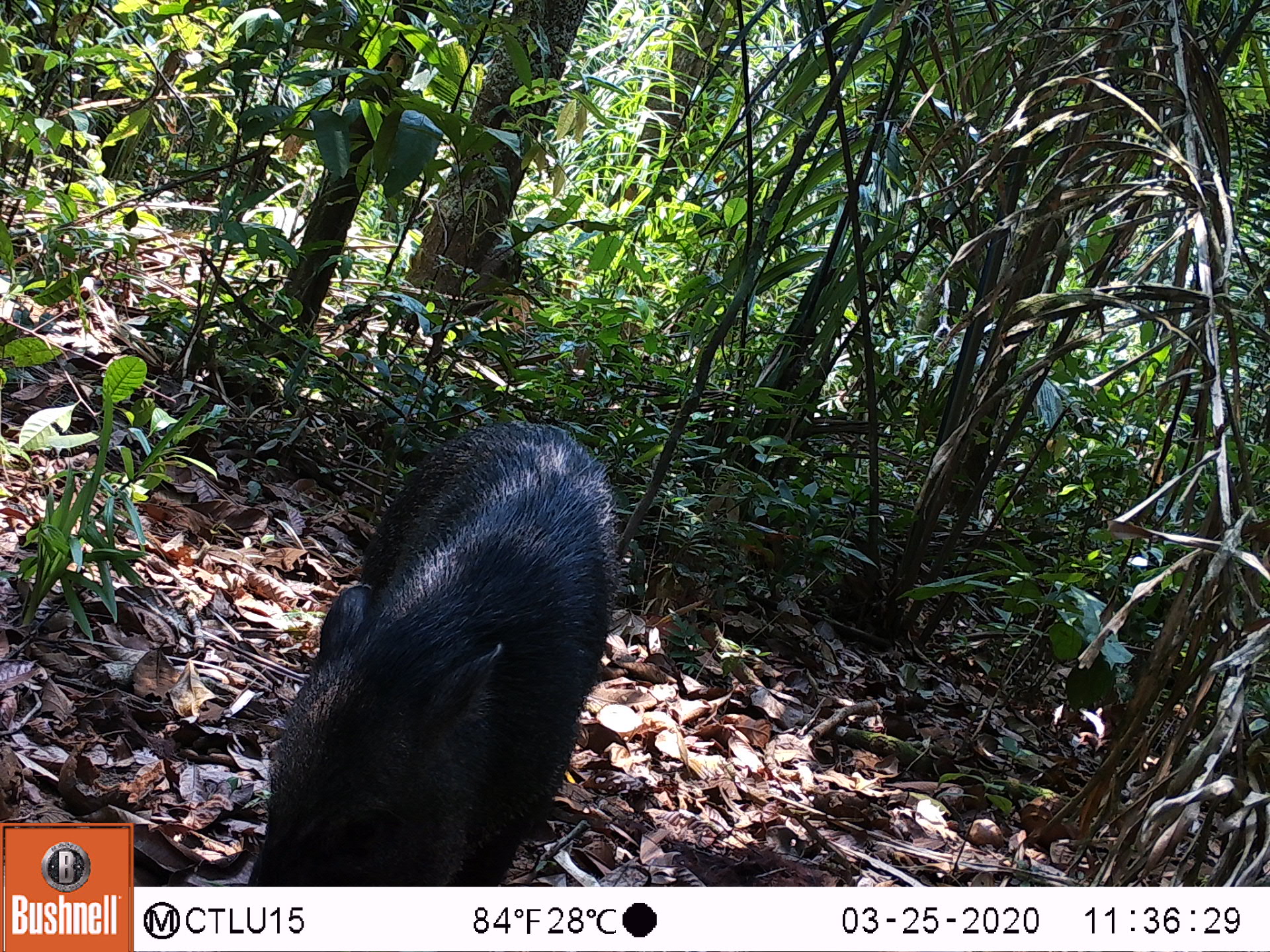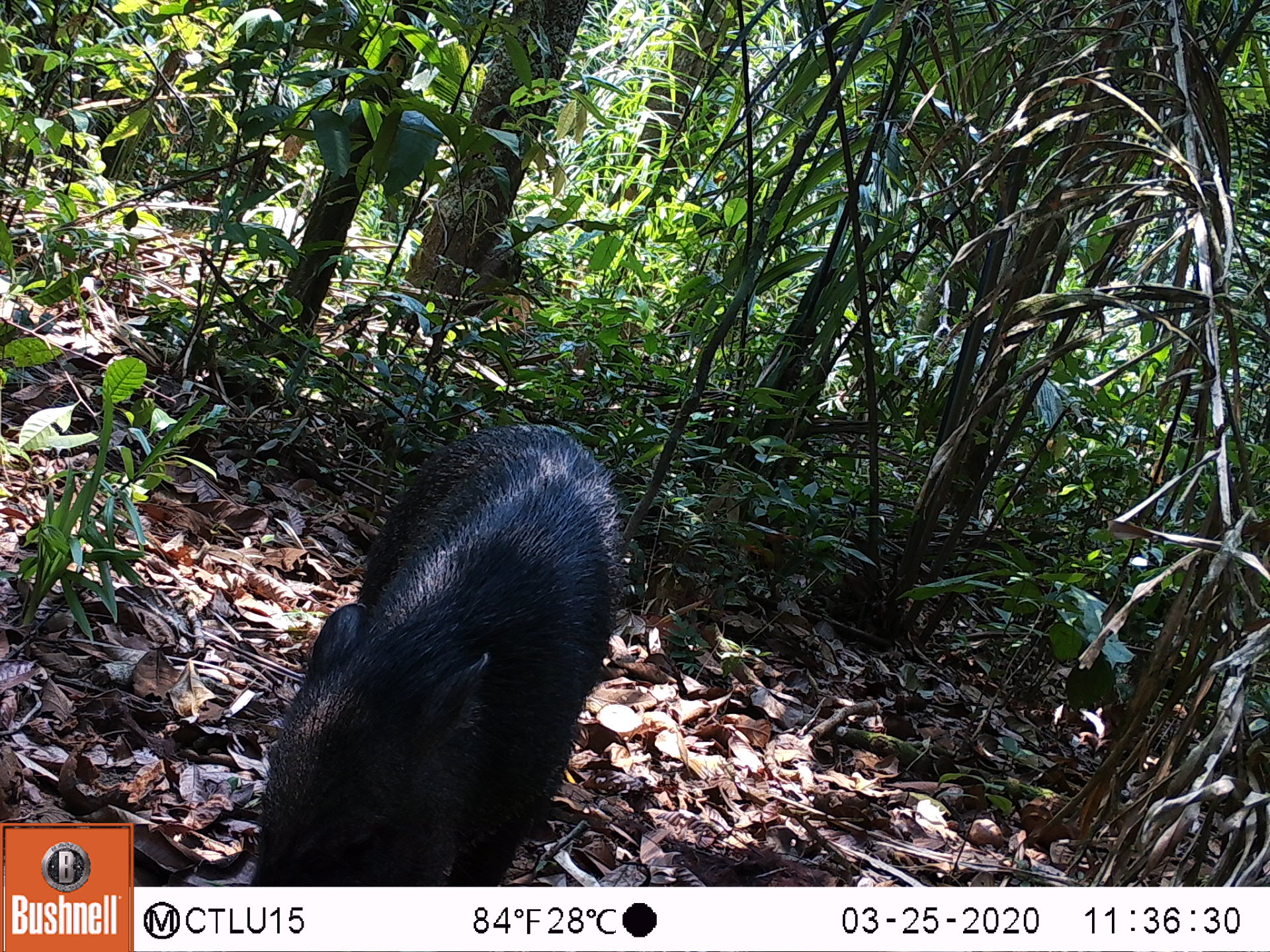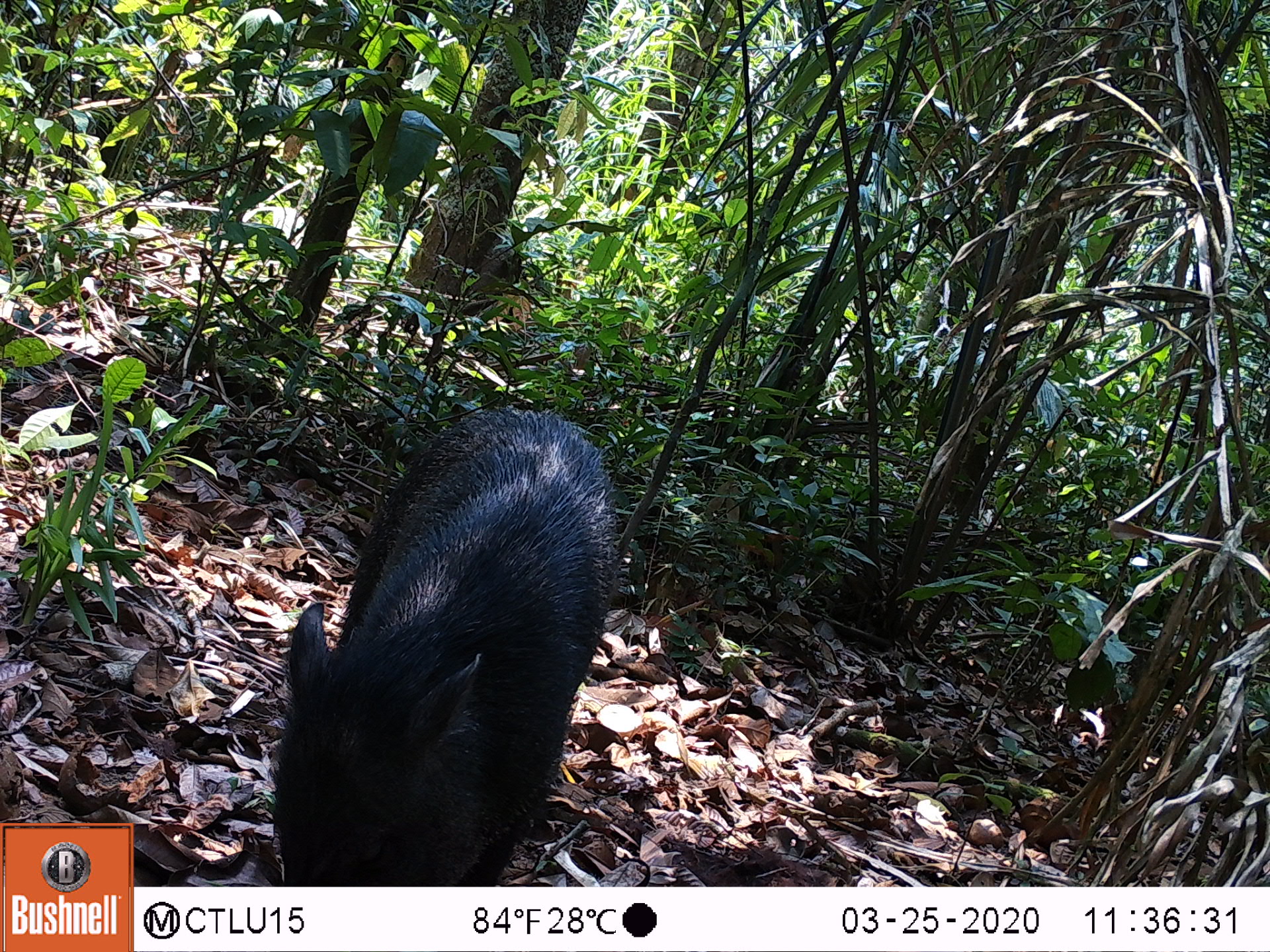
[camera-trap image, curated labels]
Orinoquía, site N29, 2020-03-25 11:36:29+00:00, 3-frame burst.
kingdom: Animalia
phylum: Chordata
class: Mammalia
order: Artiodactyla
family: Tayassuidae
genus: Pecari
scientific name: Pecari tajacu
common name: collared peccary